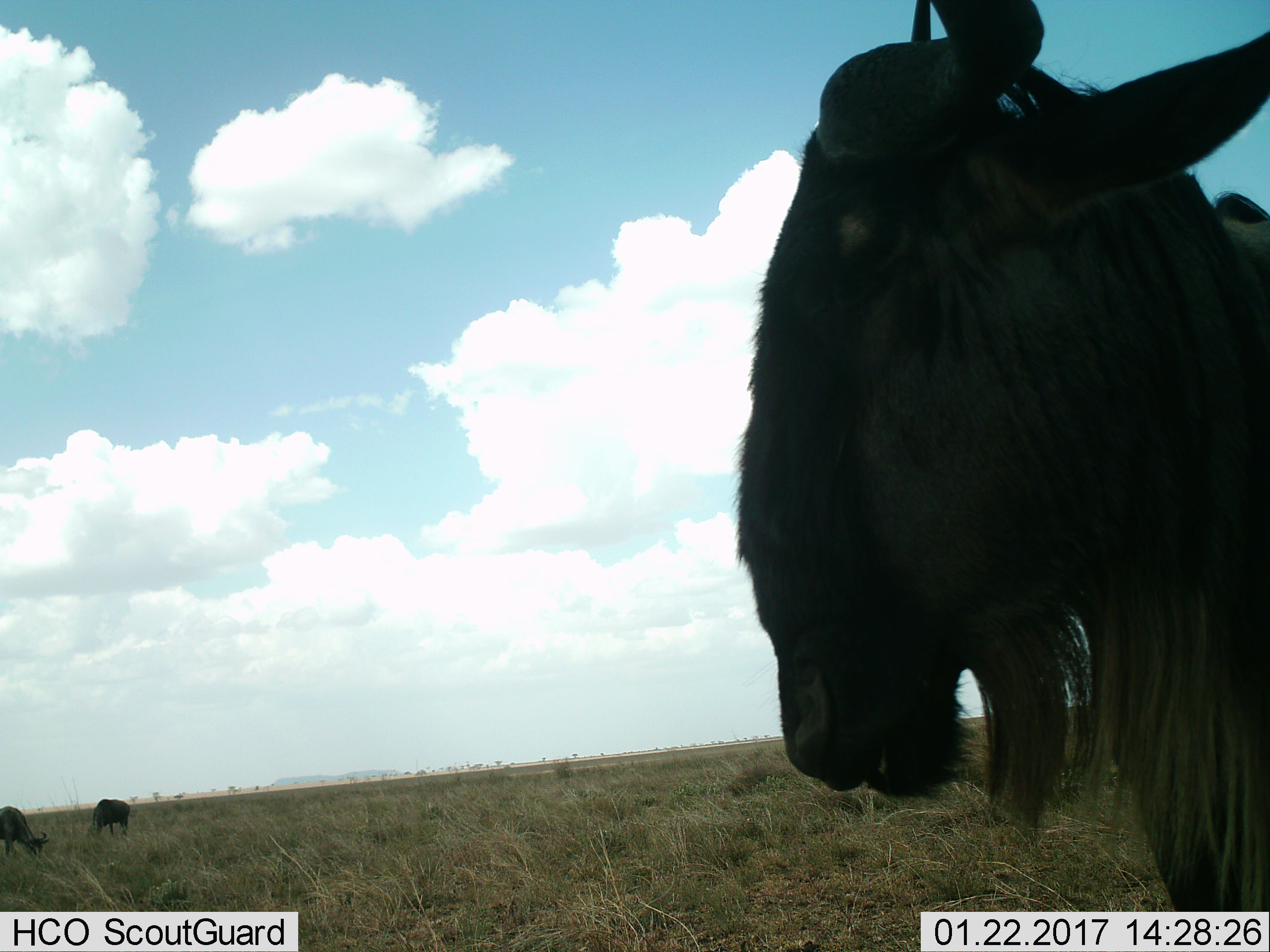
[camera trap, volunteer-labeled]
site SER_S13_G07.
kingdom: Animalia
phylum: Chordata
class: Mammalia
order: Artiodactyla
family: Bovidae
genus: Connochaetes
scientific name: Connochaetes taurinus taurinus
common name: blue wildebeest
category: wildebeestblue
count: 3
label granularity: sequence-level